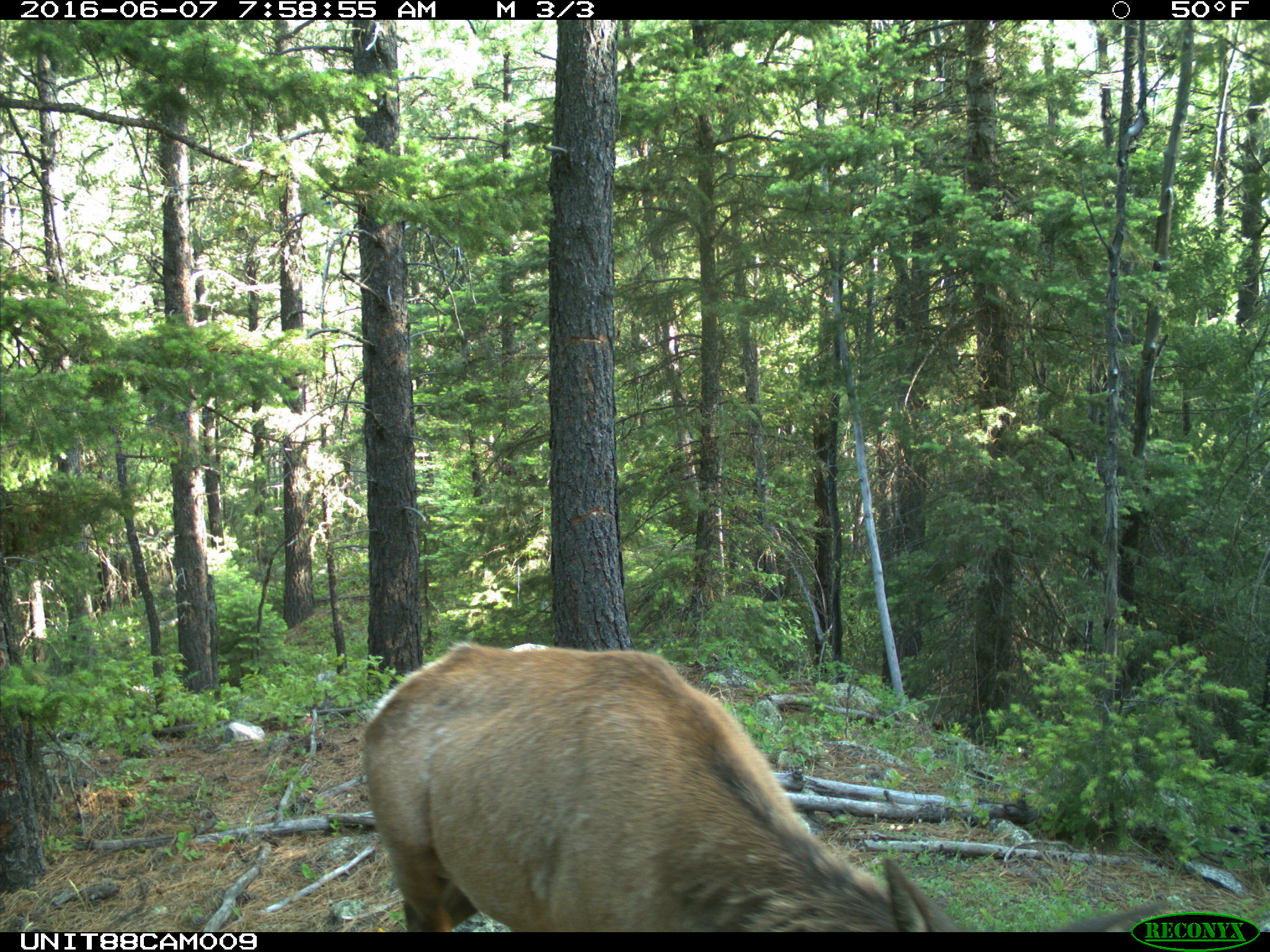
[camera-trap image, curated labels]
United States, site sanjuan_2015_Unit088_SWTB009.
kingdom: Animalia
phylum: Chordata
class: Mammalia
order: Artiodactyla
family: Cervidae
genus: Cervus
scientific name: Cervus elaphus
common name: red deer